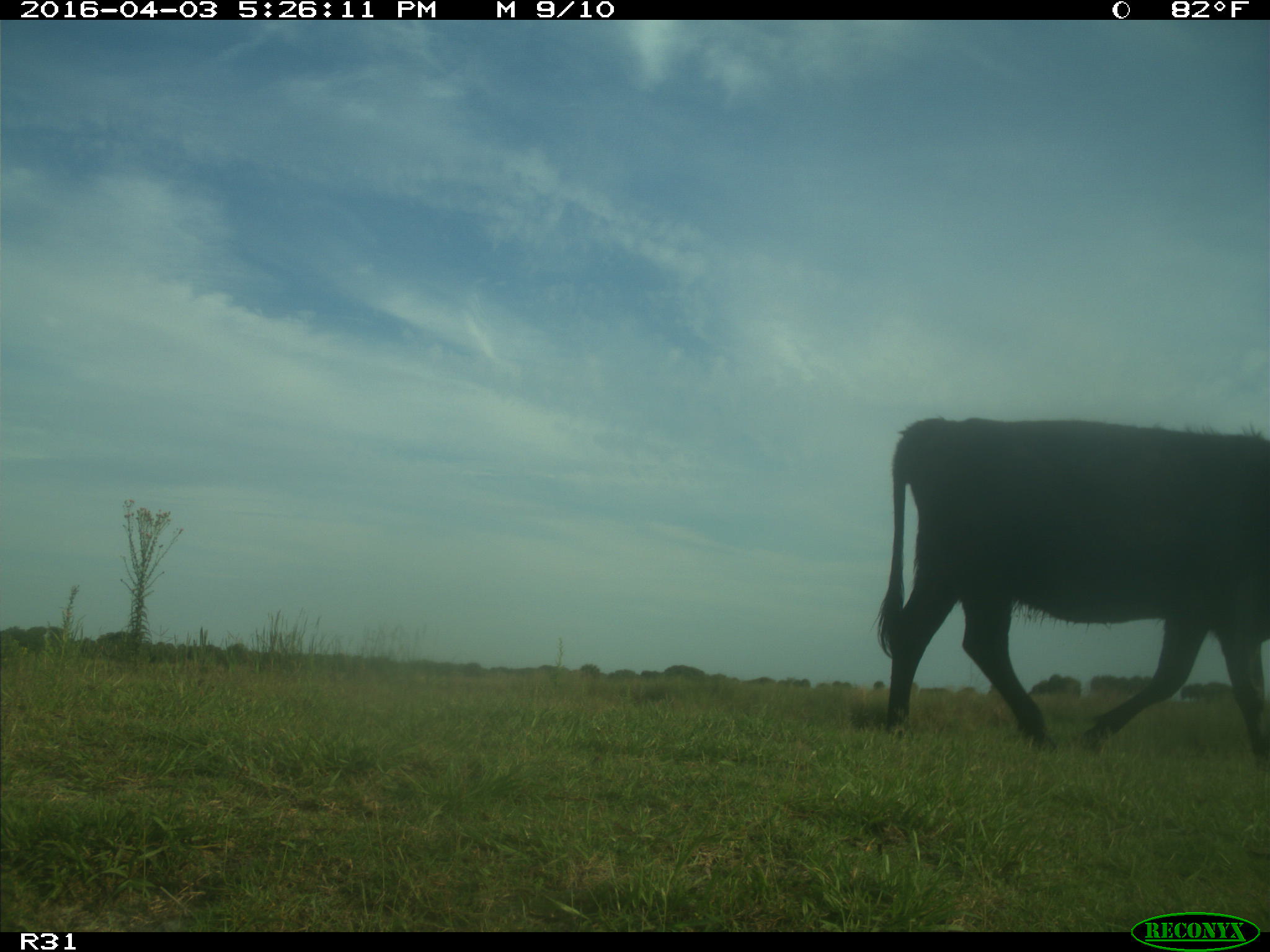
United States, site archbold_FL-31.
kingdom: Animalia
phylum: Chordata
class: Mammalia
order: Artiodactyla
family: Bovidae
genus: Bos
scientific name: Bos taurus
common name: domestic cow